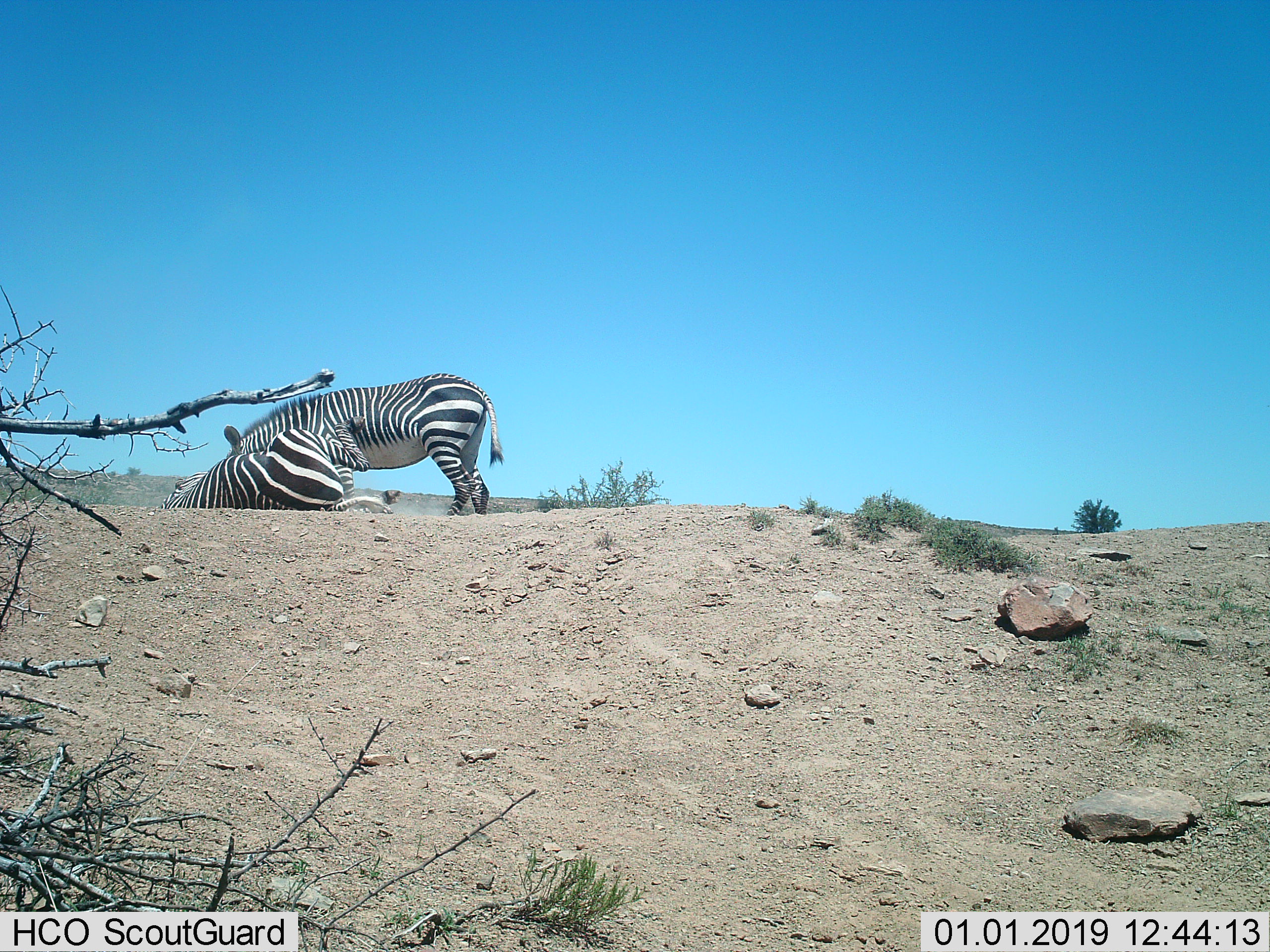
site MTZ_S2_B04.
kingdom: Animalia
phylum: Chordata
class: Mammalia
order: Perissodactyla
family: Equidae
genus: Equus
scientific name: Equus zebra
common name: mountain zebra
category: zebramountain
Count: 2.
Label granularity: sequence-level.